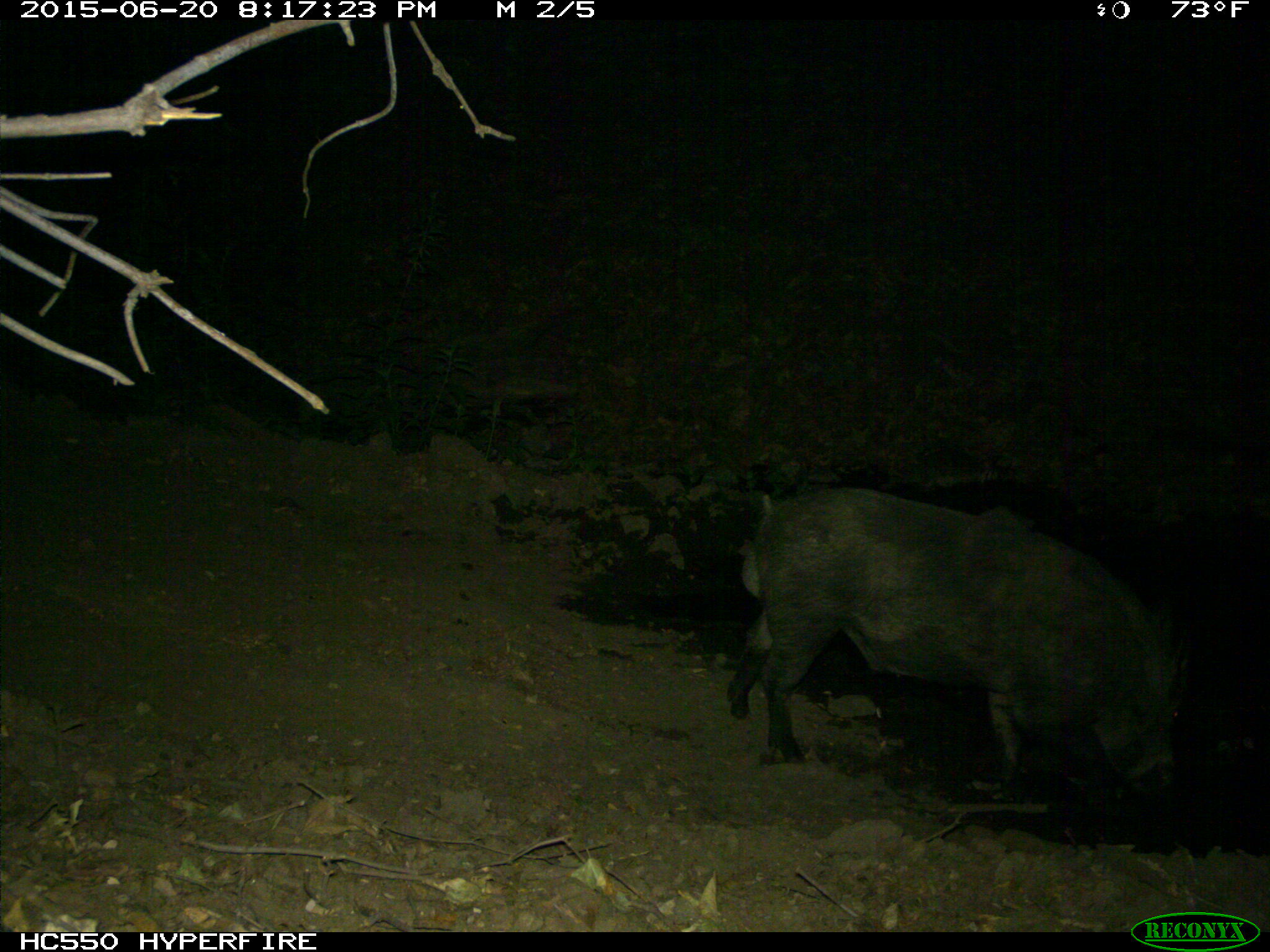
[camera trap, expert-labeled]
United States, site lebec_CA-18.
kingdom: Animalia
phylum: Chordata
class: Mammalia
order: Artiodactyla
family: Suidae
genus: Sus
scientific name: Sus scrofa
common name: wild boar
Sus scrofa (wild boar).